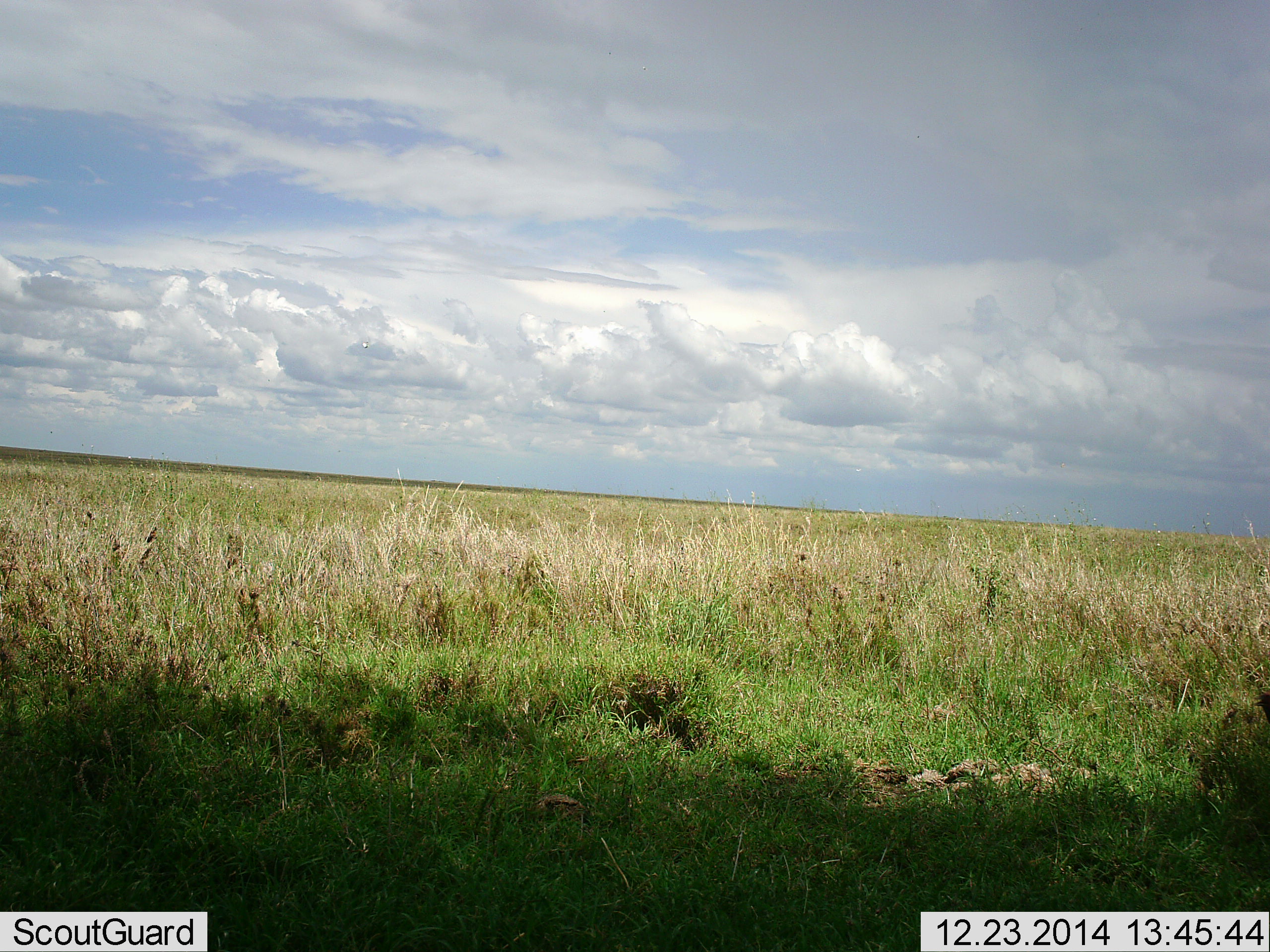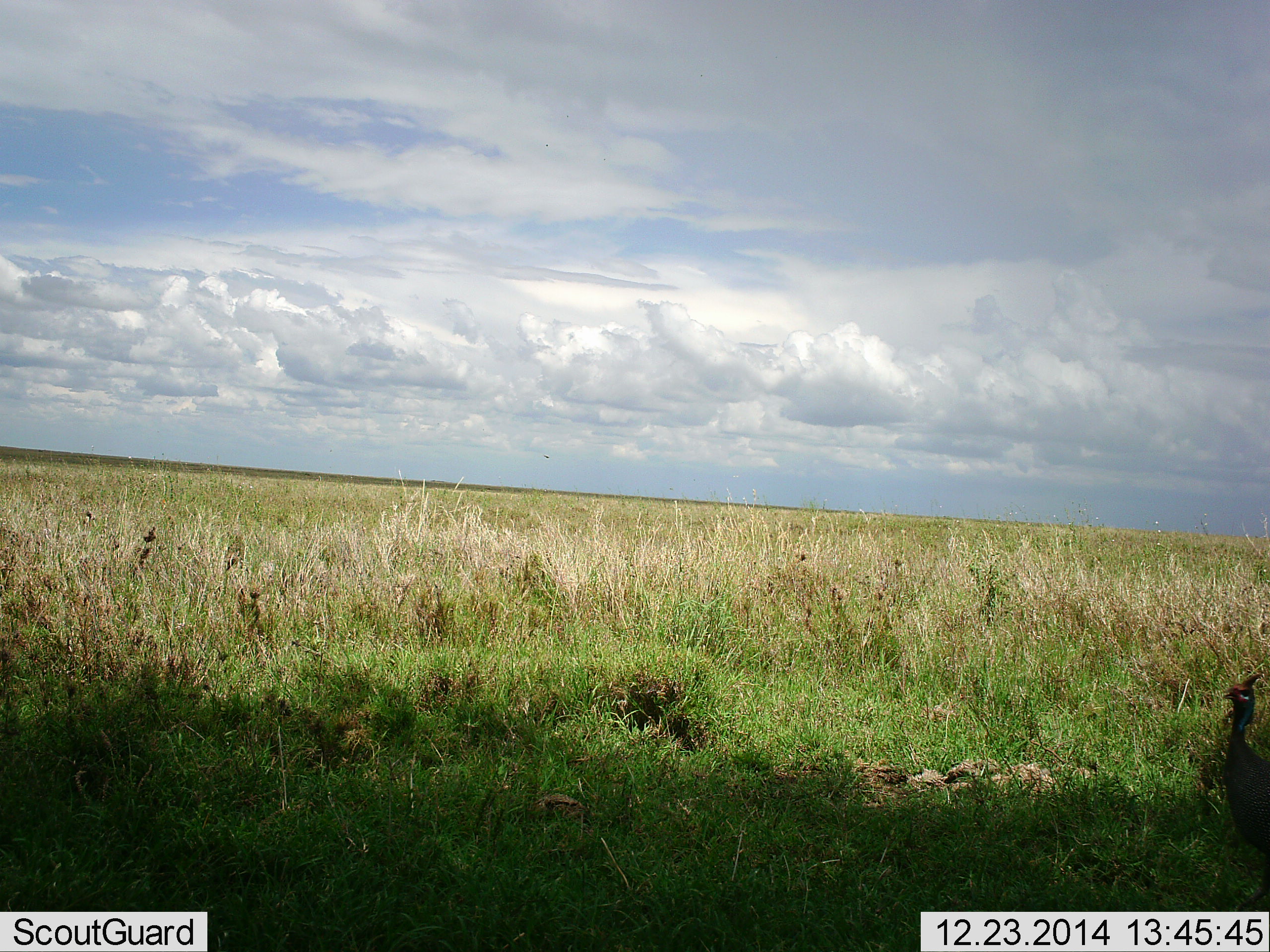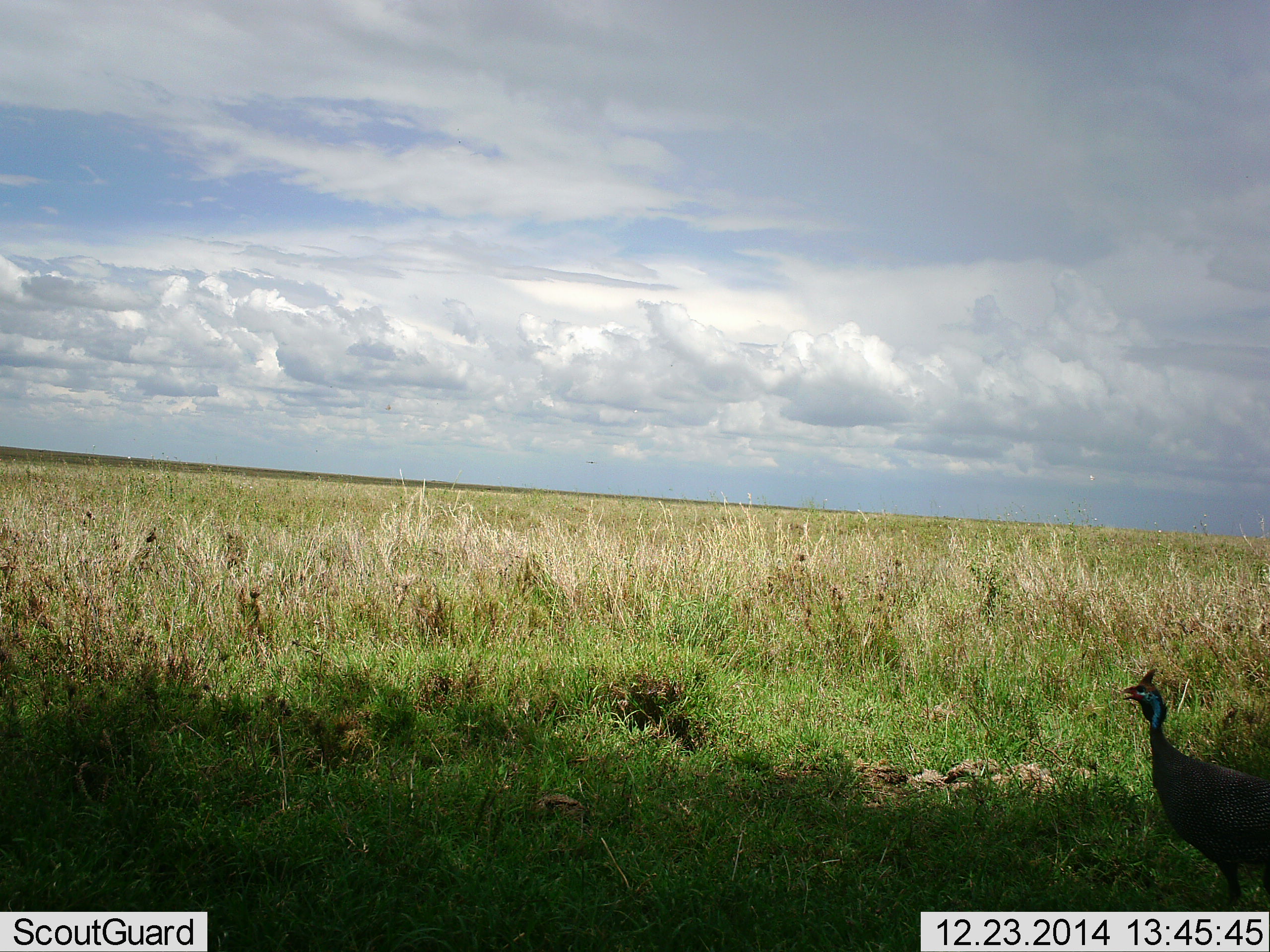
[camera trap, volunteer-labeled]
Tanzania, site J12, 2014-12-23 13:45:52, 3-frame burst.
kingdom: Animalia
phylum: Chordata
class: Aves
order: Galliformes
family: Numididae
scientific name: Numididae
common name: guinea fowl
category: guineafowl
Guineafowl (guinea fowl) (Numididae), count 1. Behavior (volunteer vote fractions): standing 20%, resting 0%, moving 90%, interacting 0%. Young present (vote fraction): 0%. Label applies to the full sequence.